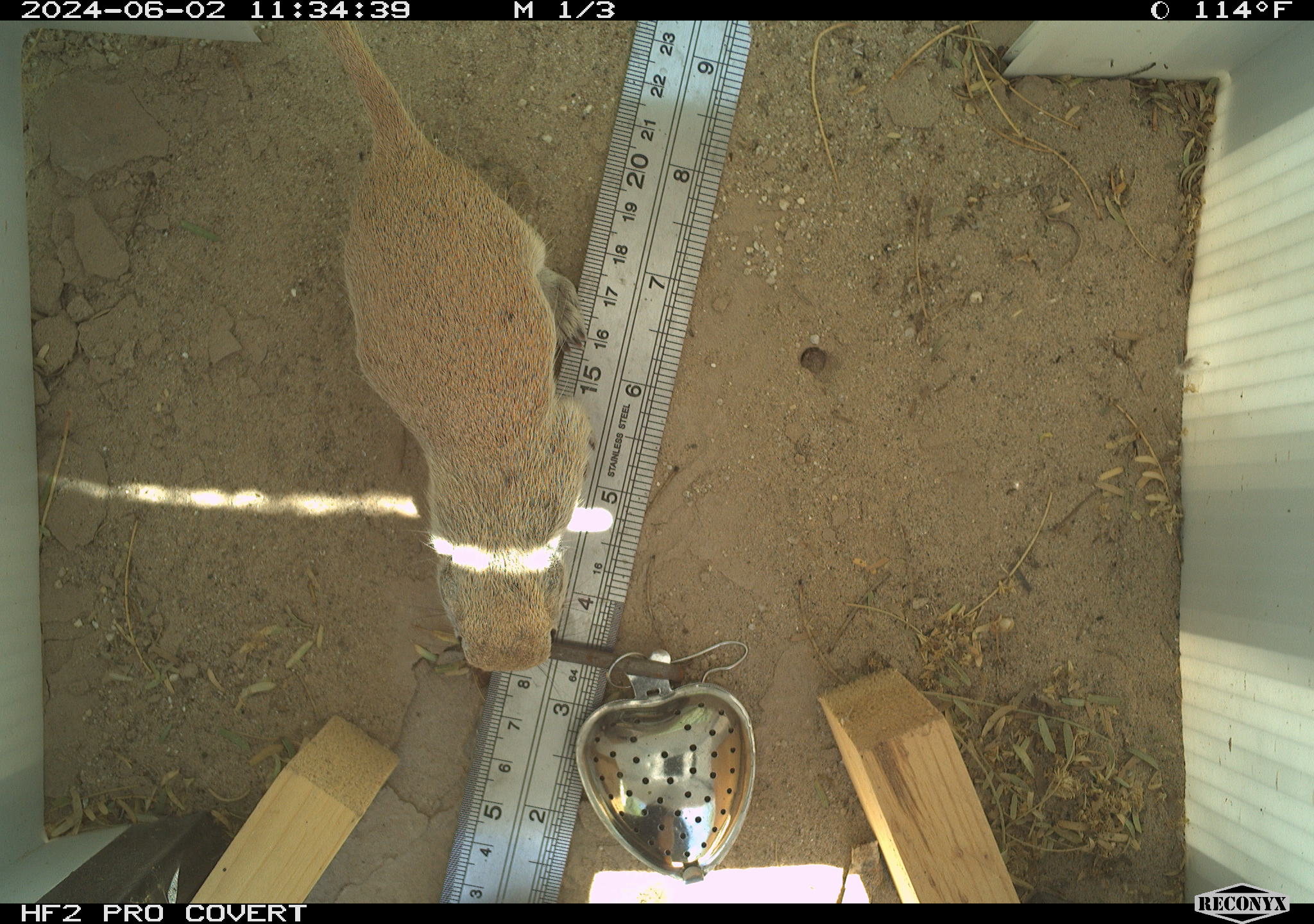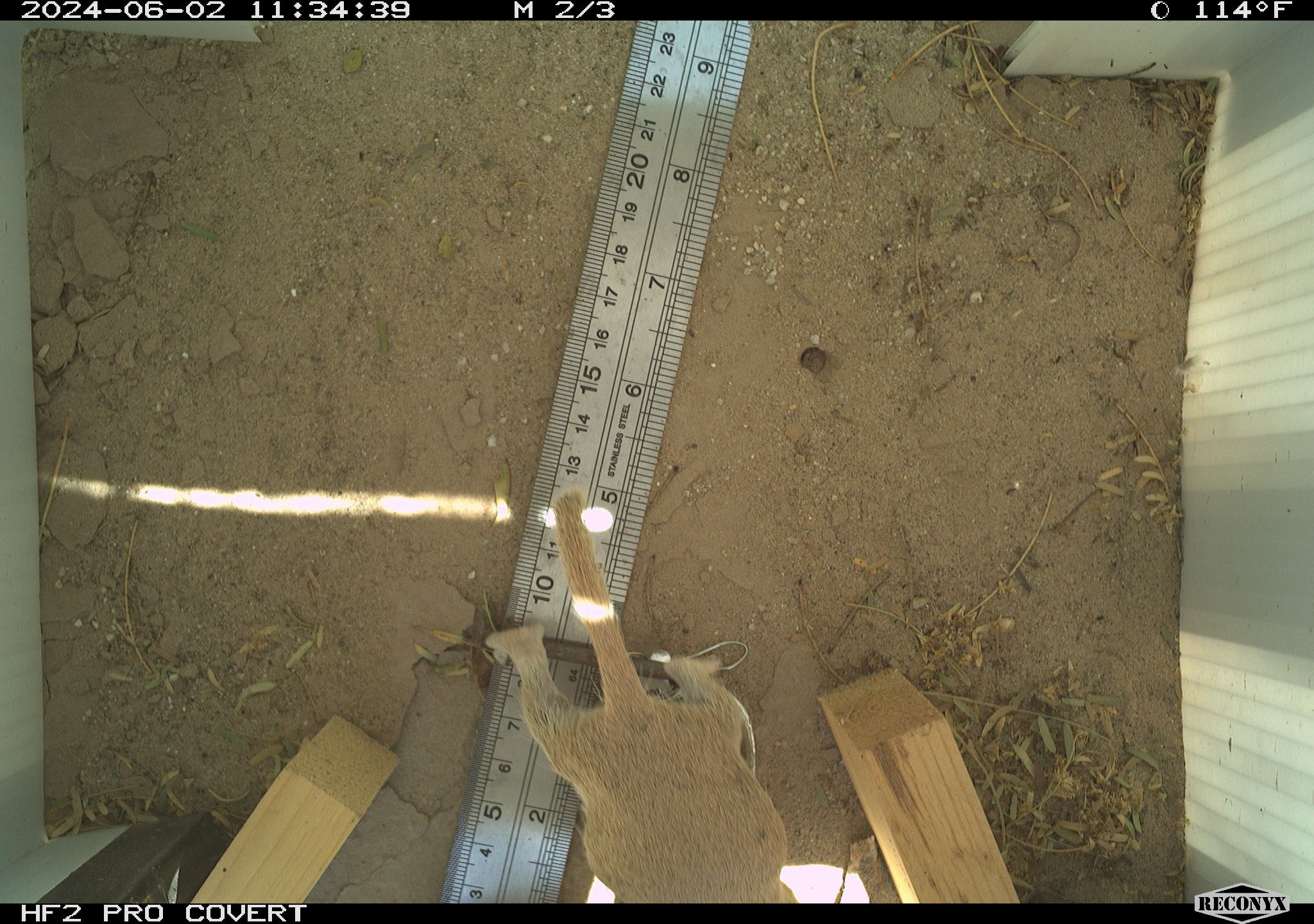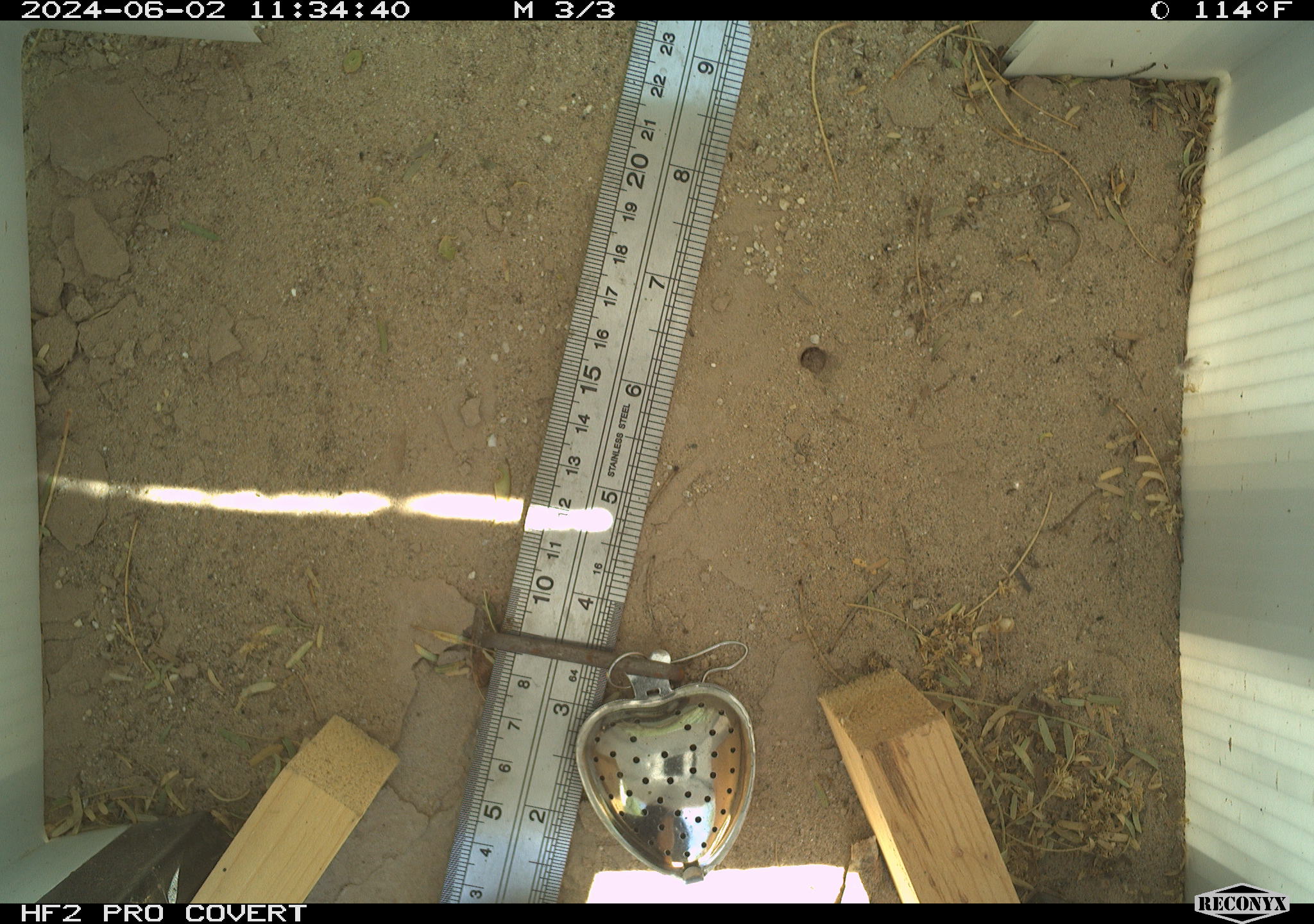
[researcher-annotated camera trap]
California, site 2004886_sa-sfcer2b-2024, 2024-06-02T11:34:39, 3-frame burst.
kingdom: Animalia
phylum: Chordata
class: Mammalia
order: Rodentia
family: Sciuridae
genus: Xerospermophilus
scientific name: Xerospermophilus tereticaudus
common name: round-tailed ground squirrel